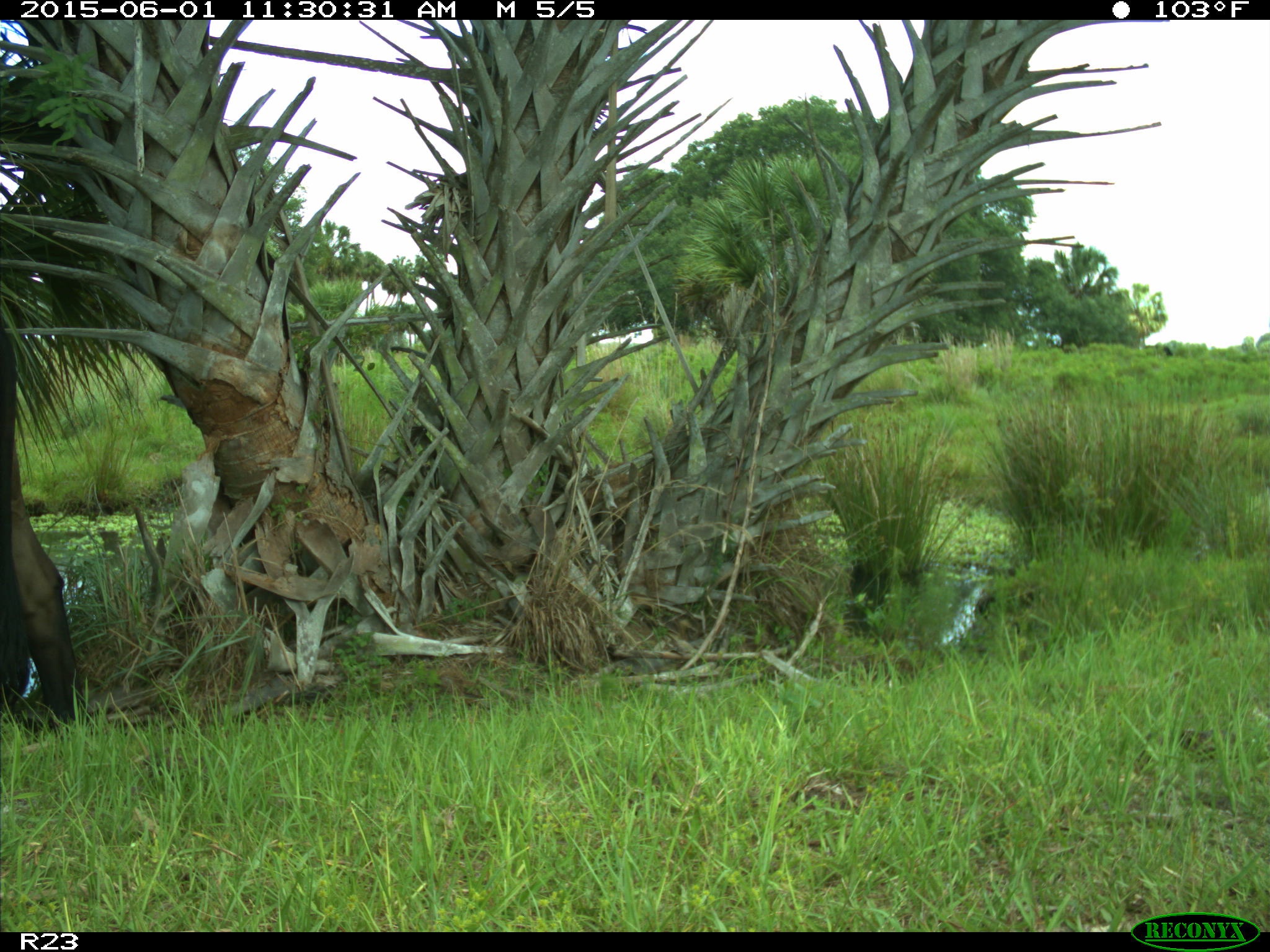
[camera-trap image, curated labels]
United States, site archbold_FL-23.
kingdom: Animalia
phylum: Chordata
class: Mammalia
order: Artiodactyla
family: Bovidae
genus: Bos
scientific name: Bos taurus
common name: domestic cow